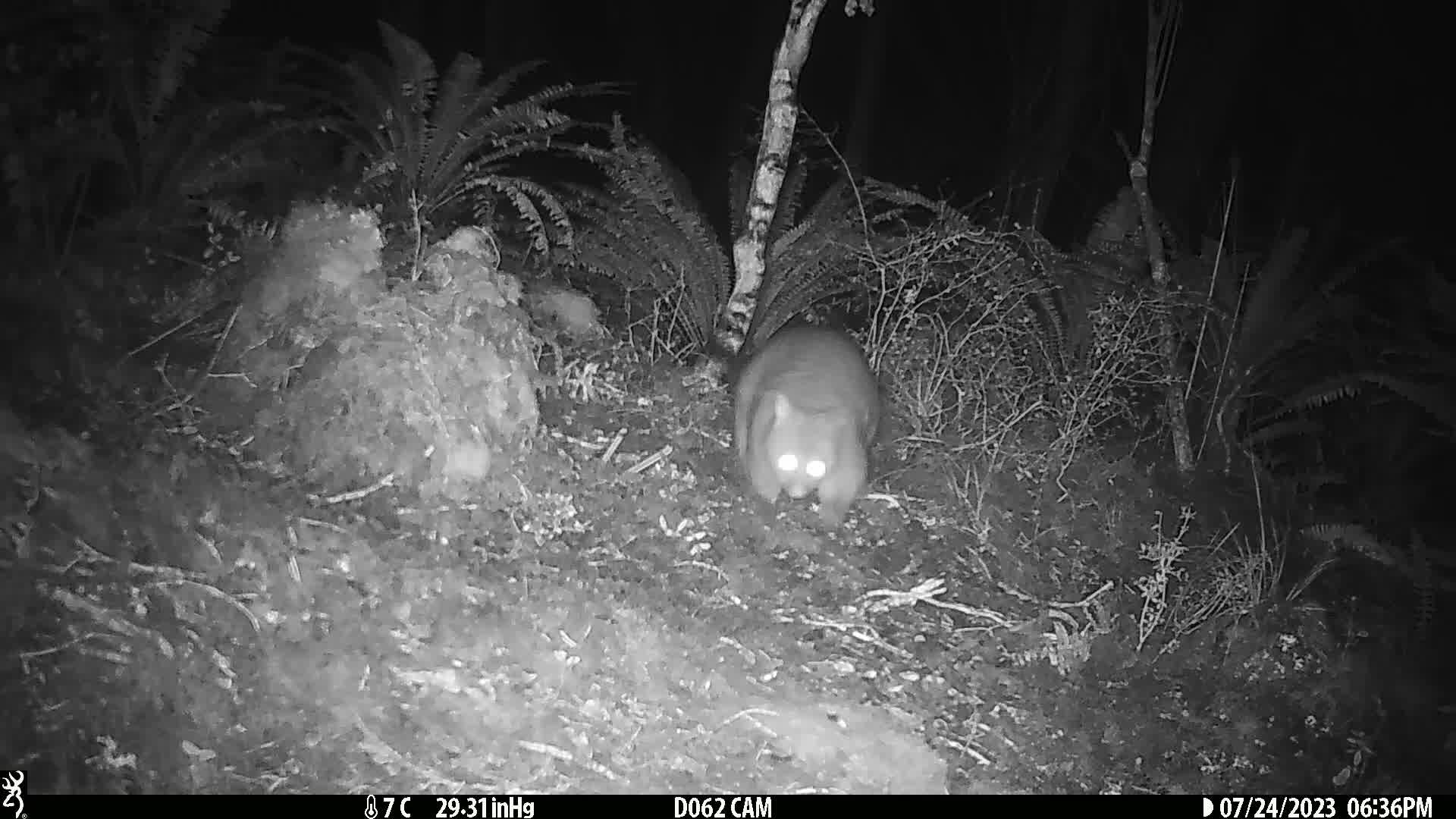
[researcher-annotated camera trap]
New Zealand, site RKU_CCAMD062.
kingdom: Animalia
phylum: Chordata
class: Mammalia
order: Diprotodontia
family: Phalangeridae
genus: Trichosurus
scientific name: Trichosurus vulpecula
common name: common brushtail possum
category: possum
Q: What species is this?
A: Possum (common brushtail possum) (Trichosurus vulpecula).